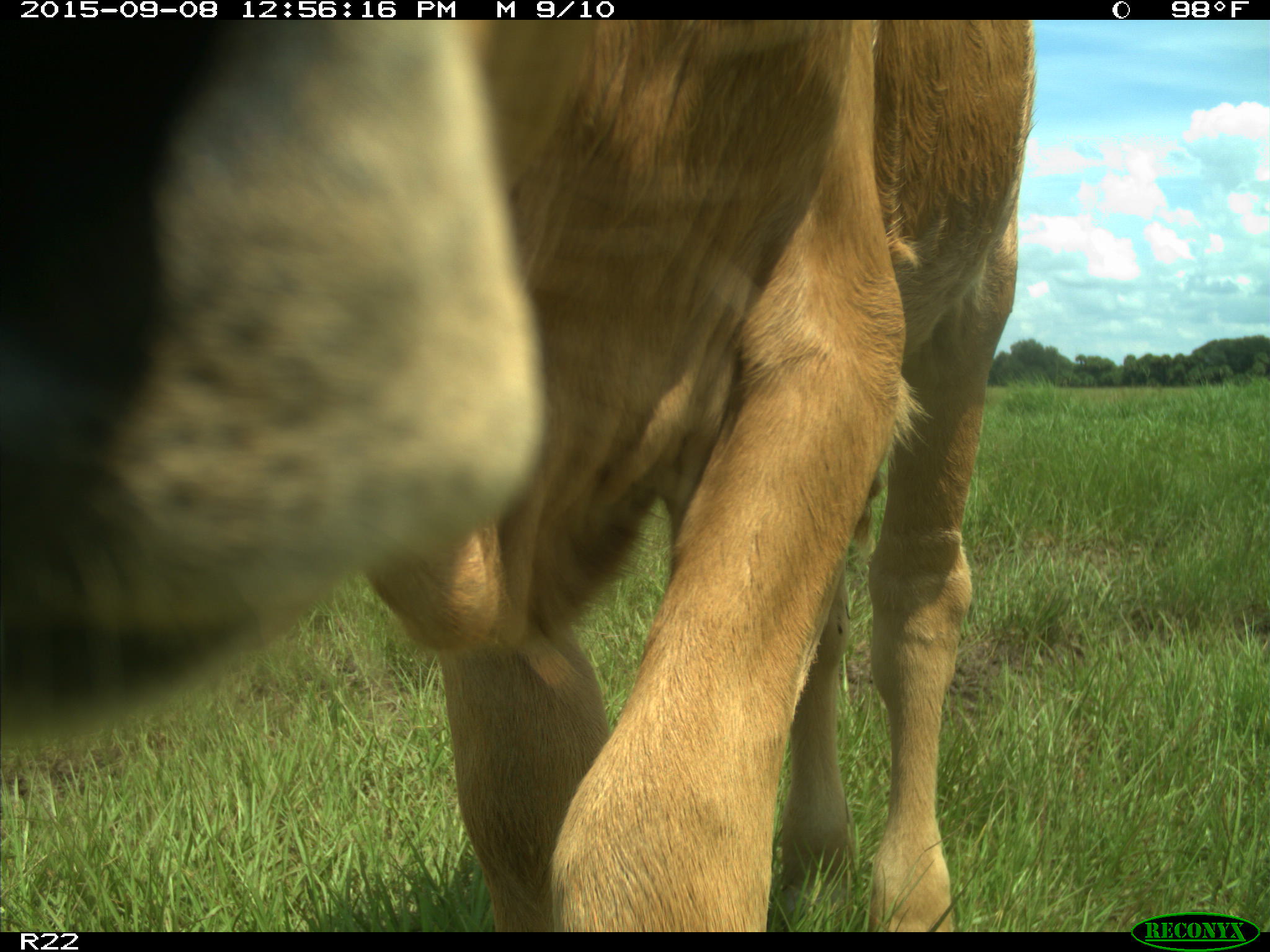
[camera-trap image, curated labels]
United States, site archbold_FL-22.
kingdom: Animalia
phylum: Chordata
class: Mammalia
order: Artiodactyla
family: Bovidae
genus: Bos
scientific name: Bos taurus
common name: domestic cow